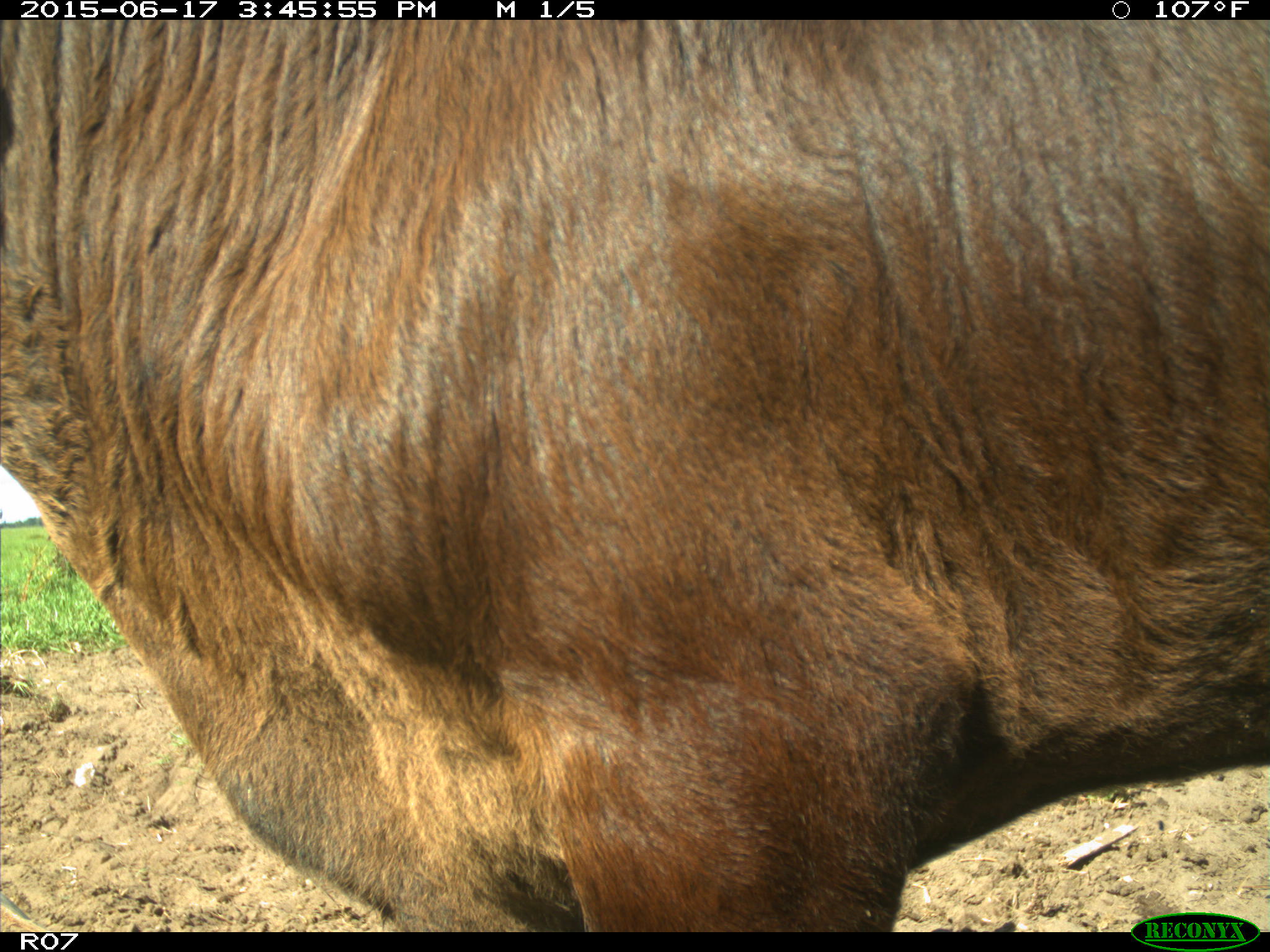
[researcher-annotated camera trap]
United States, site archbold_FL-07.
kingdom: Animalia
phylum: Chordata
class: Mammalia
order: Artiodactyla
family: Bovidae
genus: Bos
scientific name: Bos taurus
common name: domestic cow